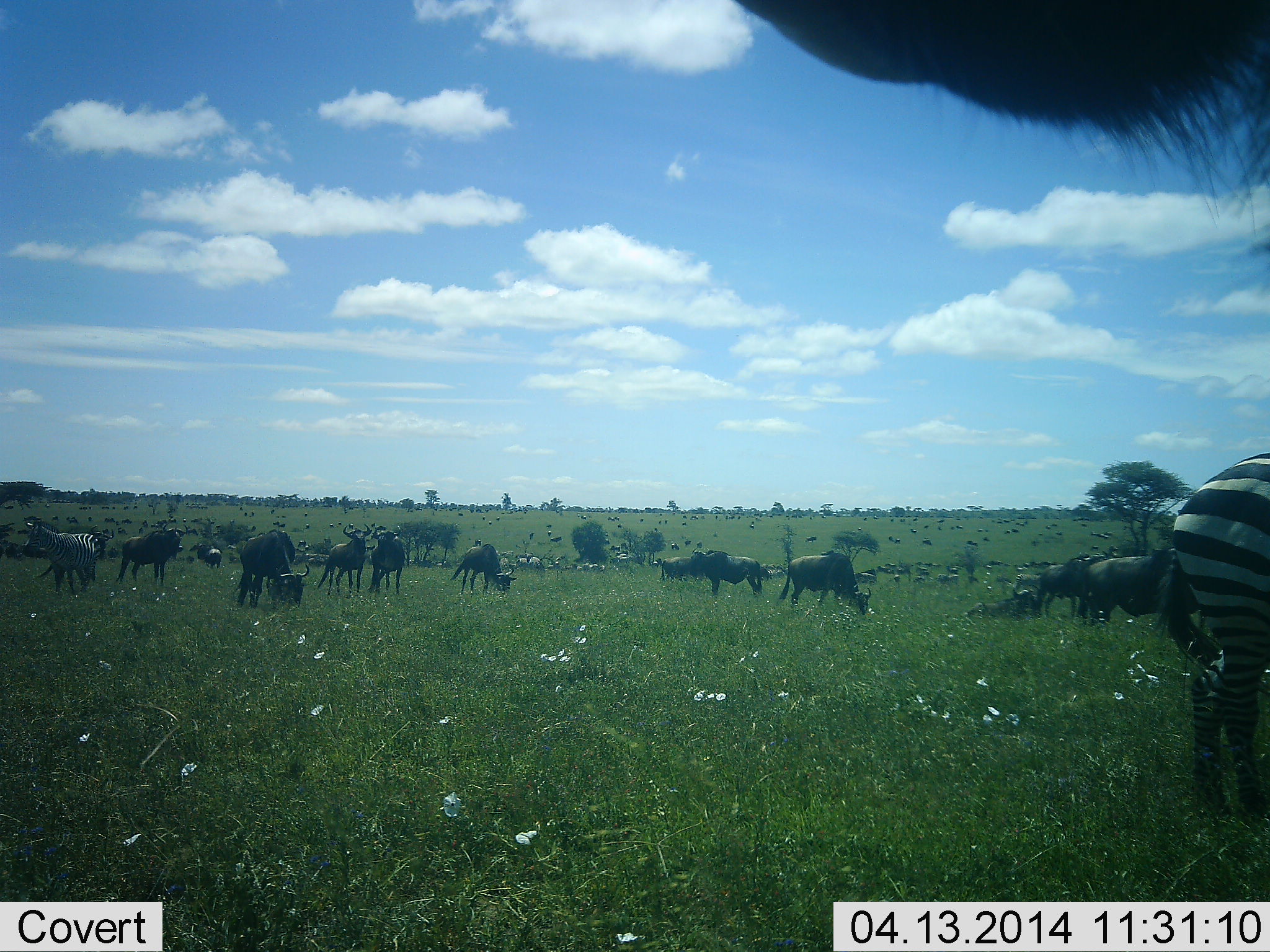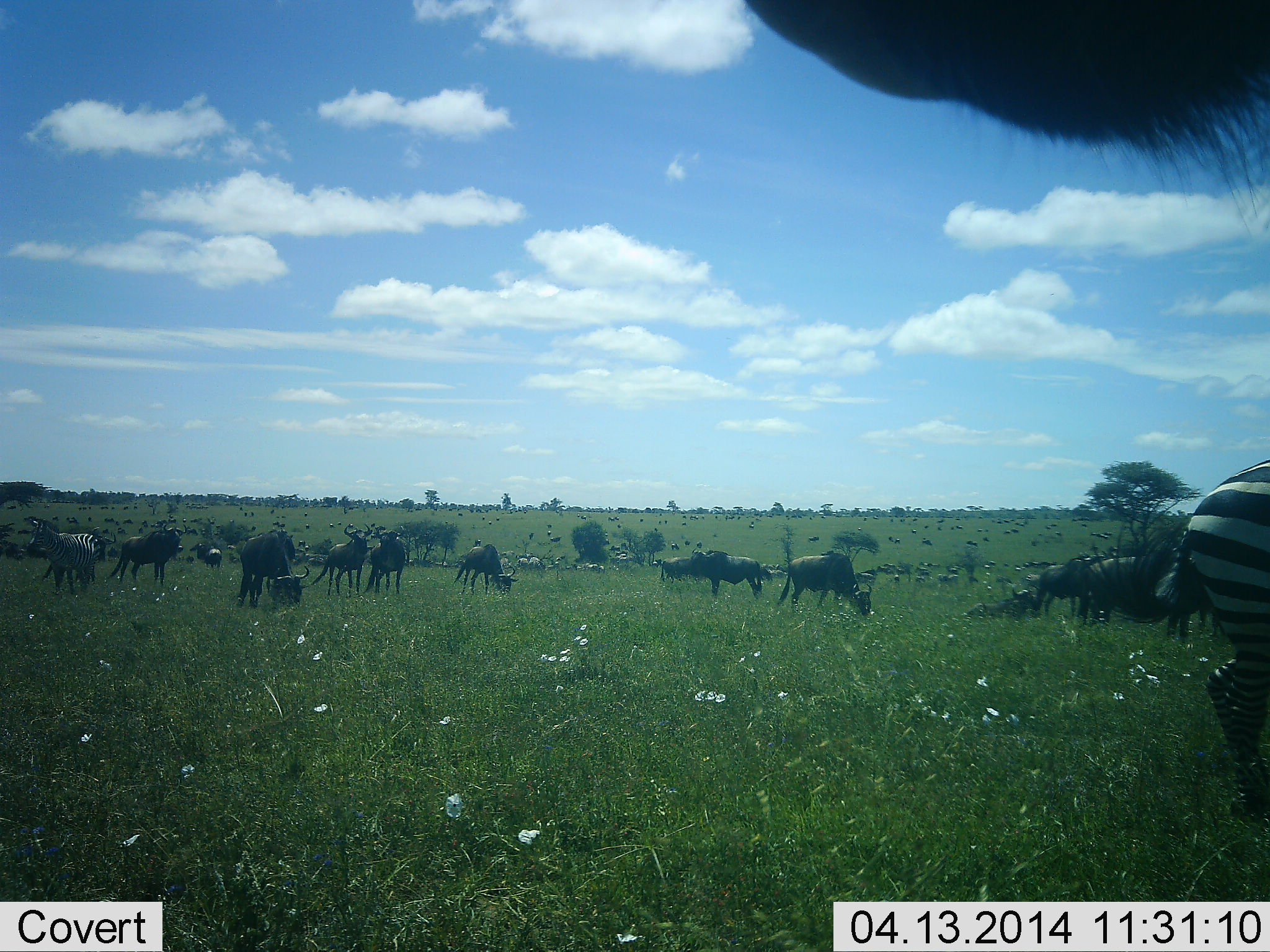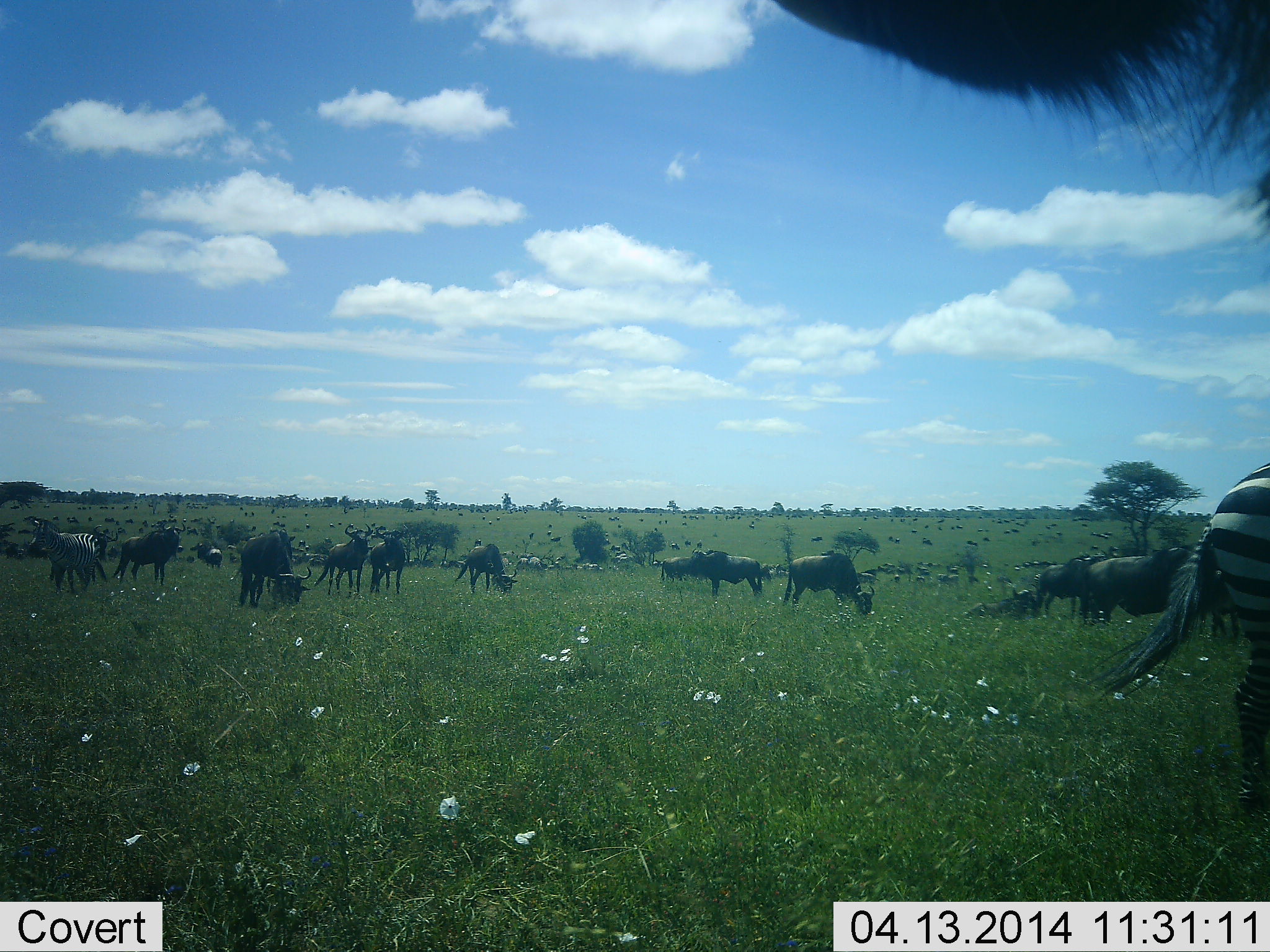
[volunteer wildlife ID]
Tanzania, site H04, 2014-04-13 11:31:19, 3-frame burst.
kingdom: Animalia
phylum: Chordata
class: Mammalia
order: Artiodactyla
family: Bovidae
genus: Connochaetes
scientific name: Connochaetes taurinus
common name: blue wildebeest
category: wildebeest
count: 11-50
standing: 60%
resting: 10%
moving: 30%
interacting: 0%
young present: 0%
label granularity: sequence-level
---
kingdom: Animalia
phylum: Chordata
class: Mammalia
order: Perissodactyla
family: Equidae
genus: Equus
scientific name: Equus quagga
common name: plains zebra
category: zebra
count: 2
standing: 45%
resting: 0%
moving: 18%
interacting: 9%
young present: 9%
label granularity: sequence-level